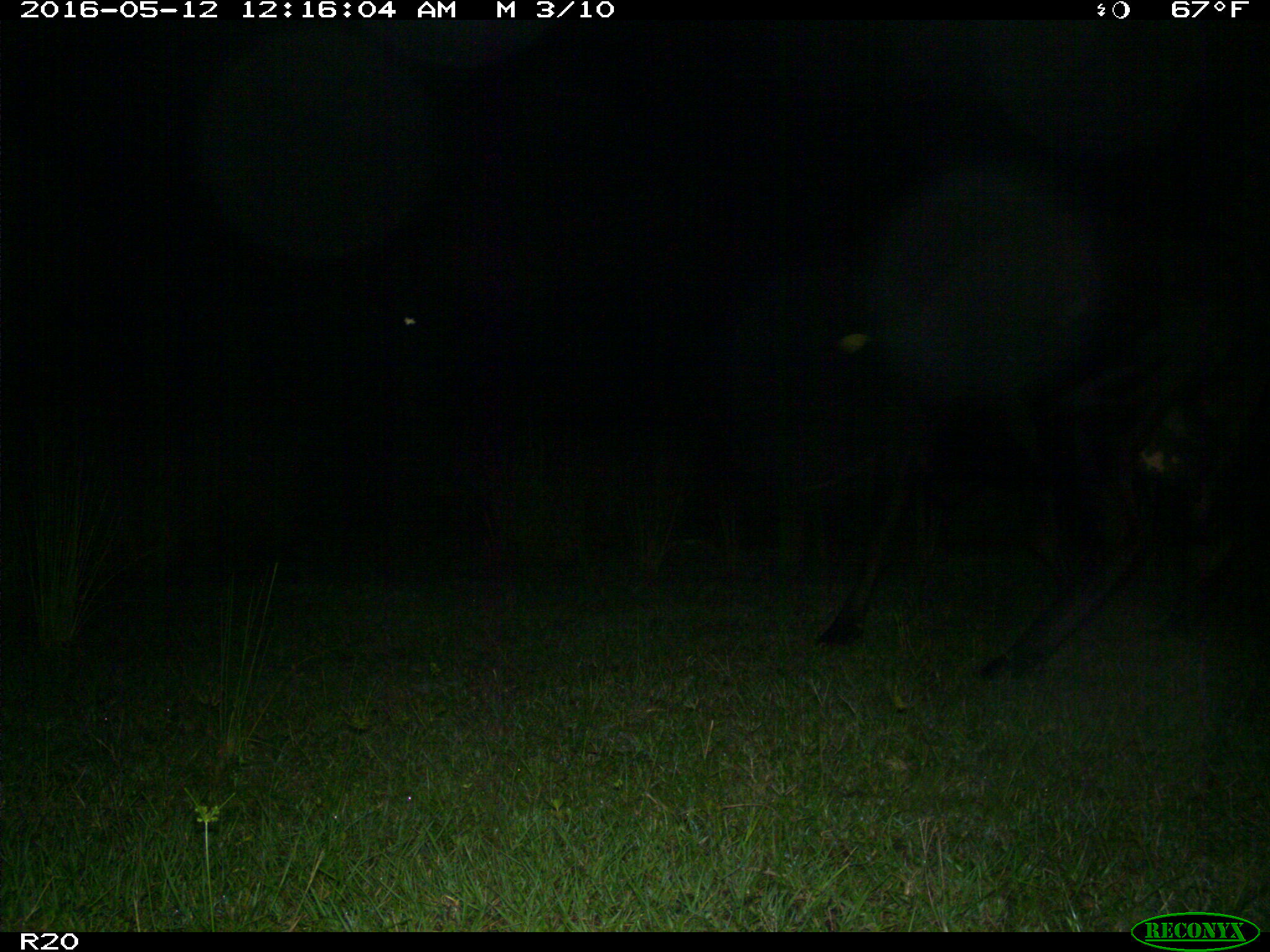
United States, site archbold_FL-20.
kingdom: Animalia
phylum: Chordata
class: Mammalia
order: Artiodactyla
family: Bovidae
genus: Bos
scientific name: Bos taurus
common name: domestic cow